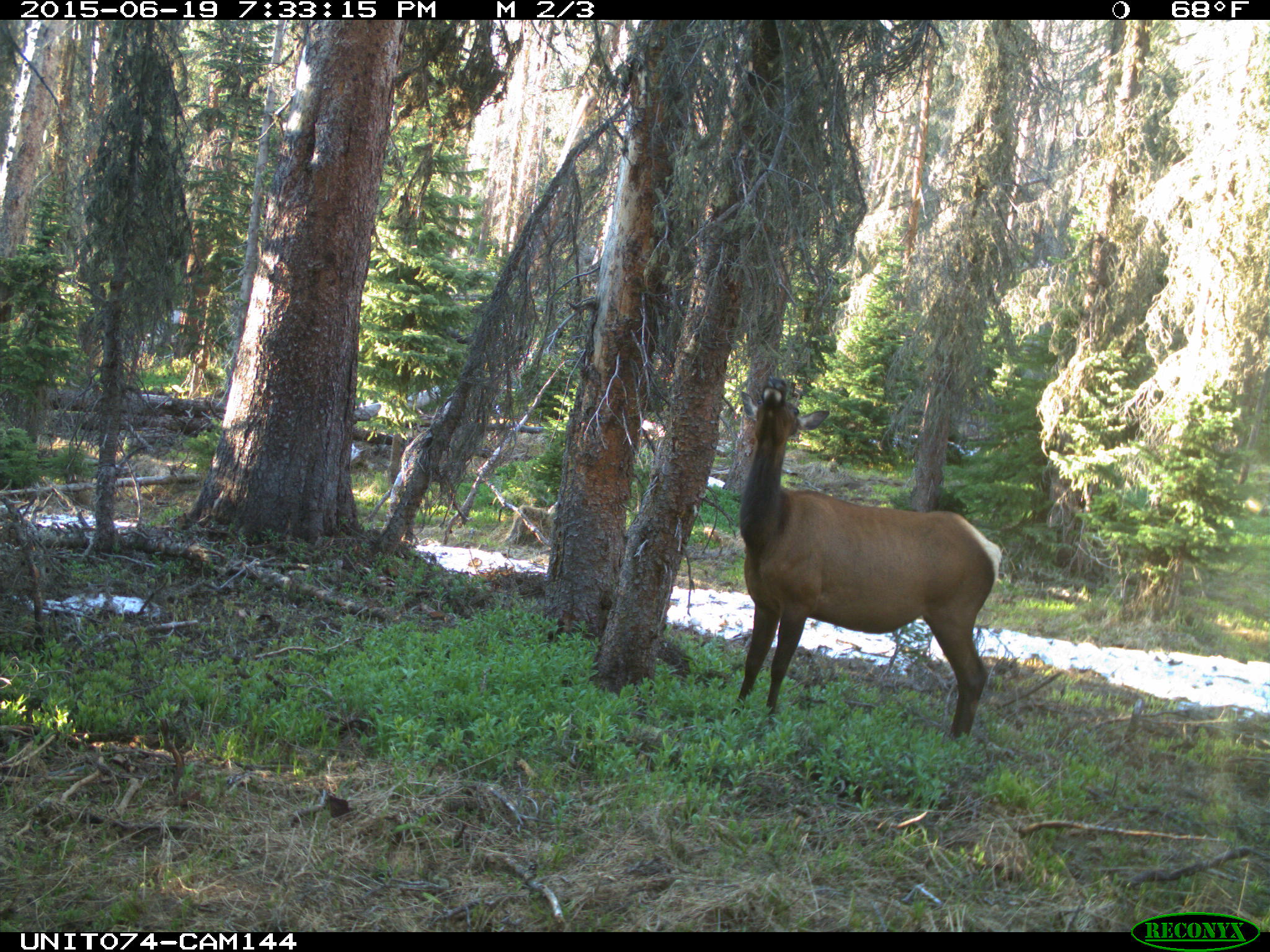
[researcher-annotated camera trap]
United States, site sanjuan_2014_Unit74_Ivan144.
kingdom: Animalia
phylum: Chordata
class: Mammalia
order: Artiodactyla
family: Cervidae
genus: Cervus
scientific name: Cervus elaphus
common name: red deer